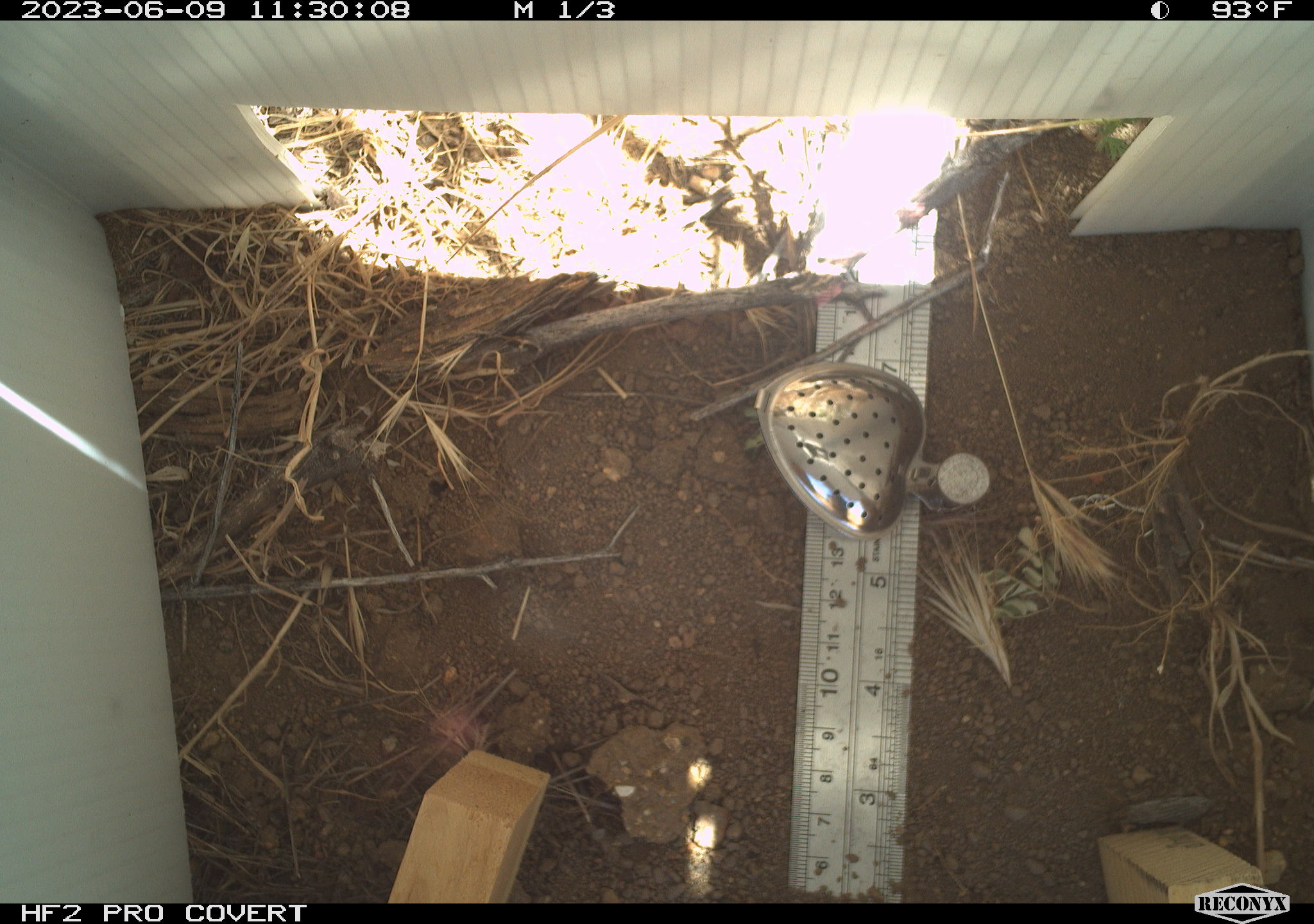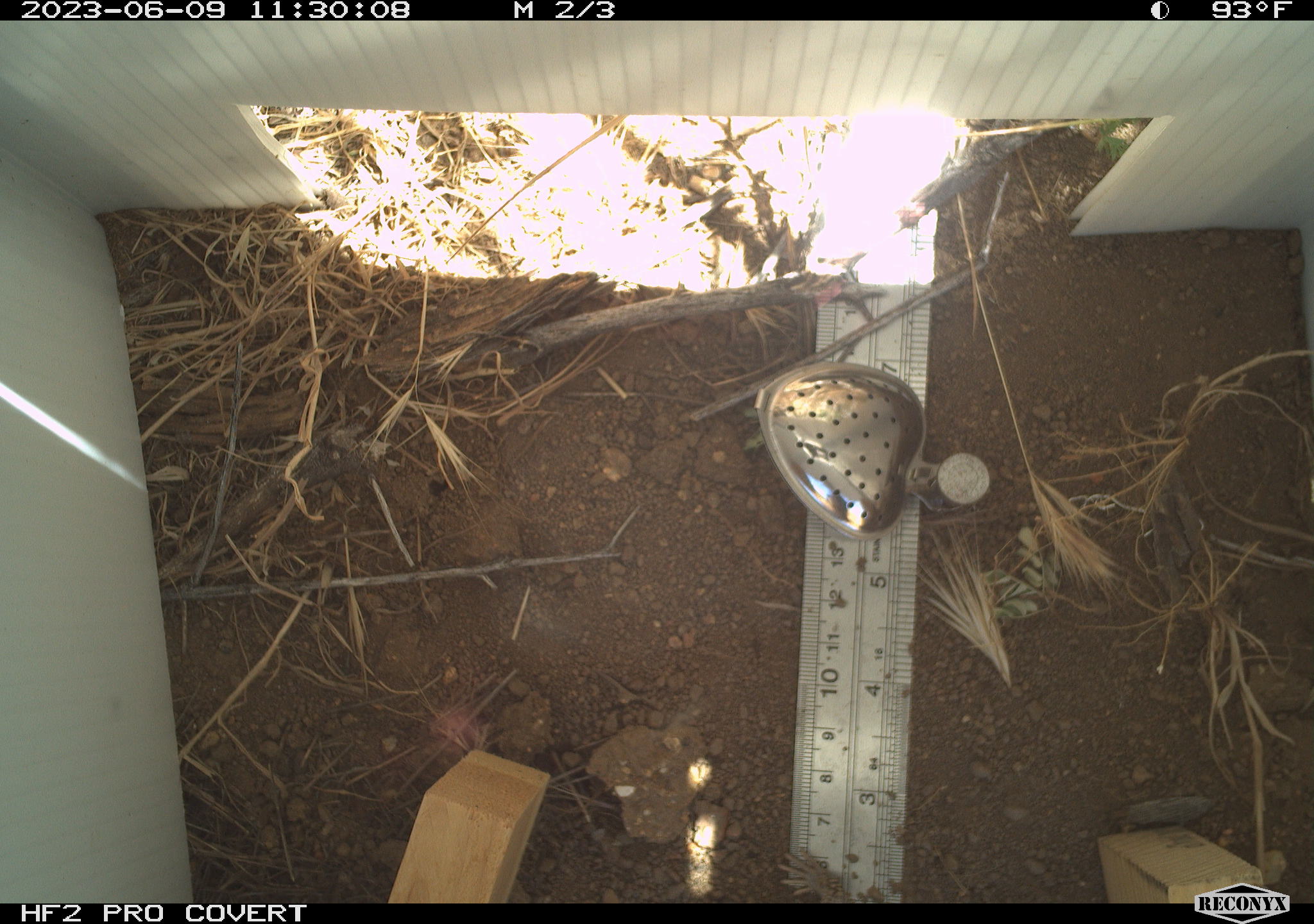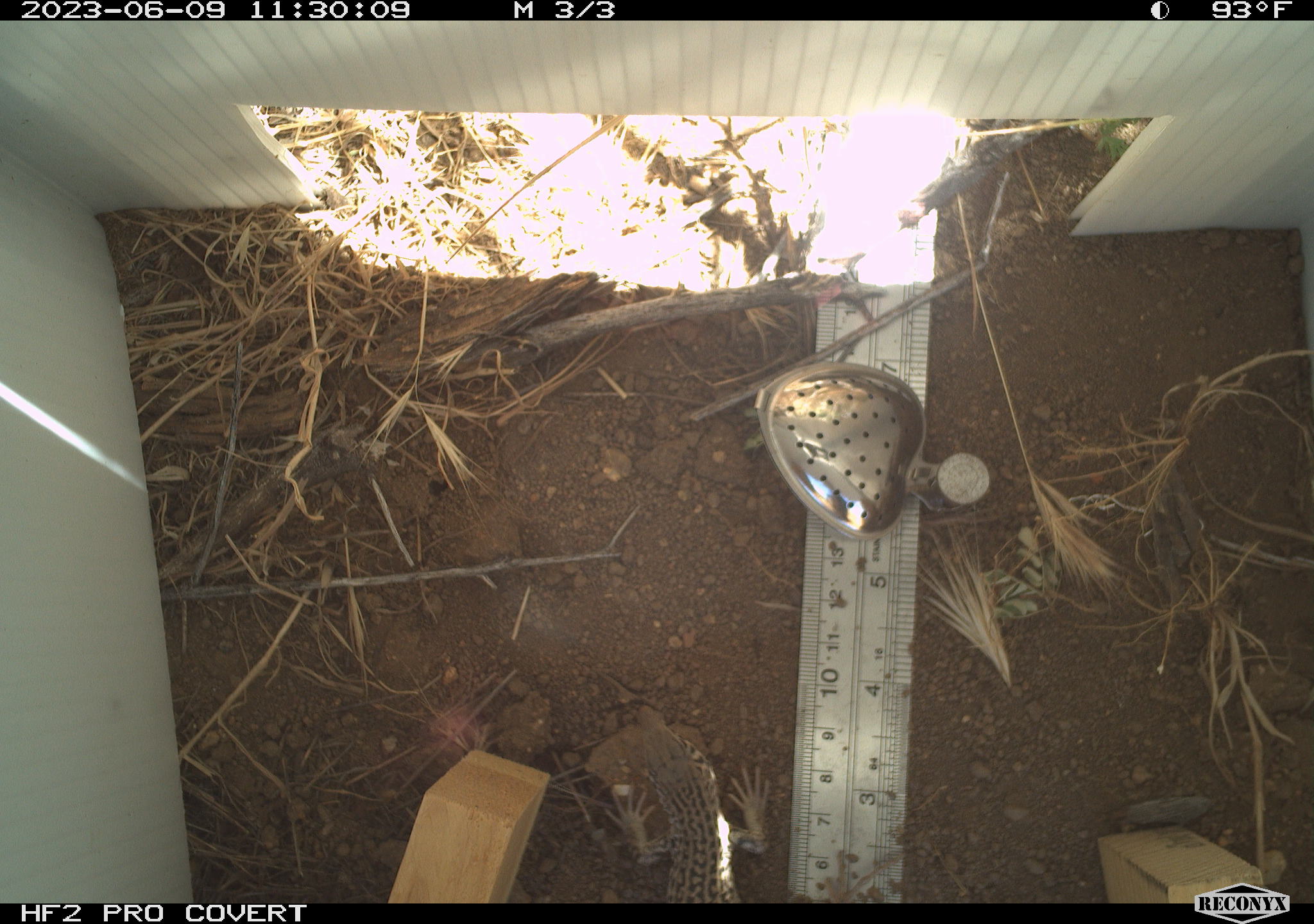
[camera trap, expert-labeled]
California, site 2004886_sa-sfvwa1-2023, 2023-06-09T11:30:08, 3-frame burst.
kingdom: Animalia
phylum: Chordata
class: Reptilia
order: Squamata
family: Teiidae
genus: Aspidoscelis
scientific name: Aspidoscelis tigris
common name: western whiptail